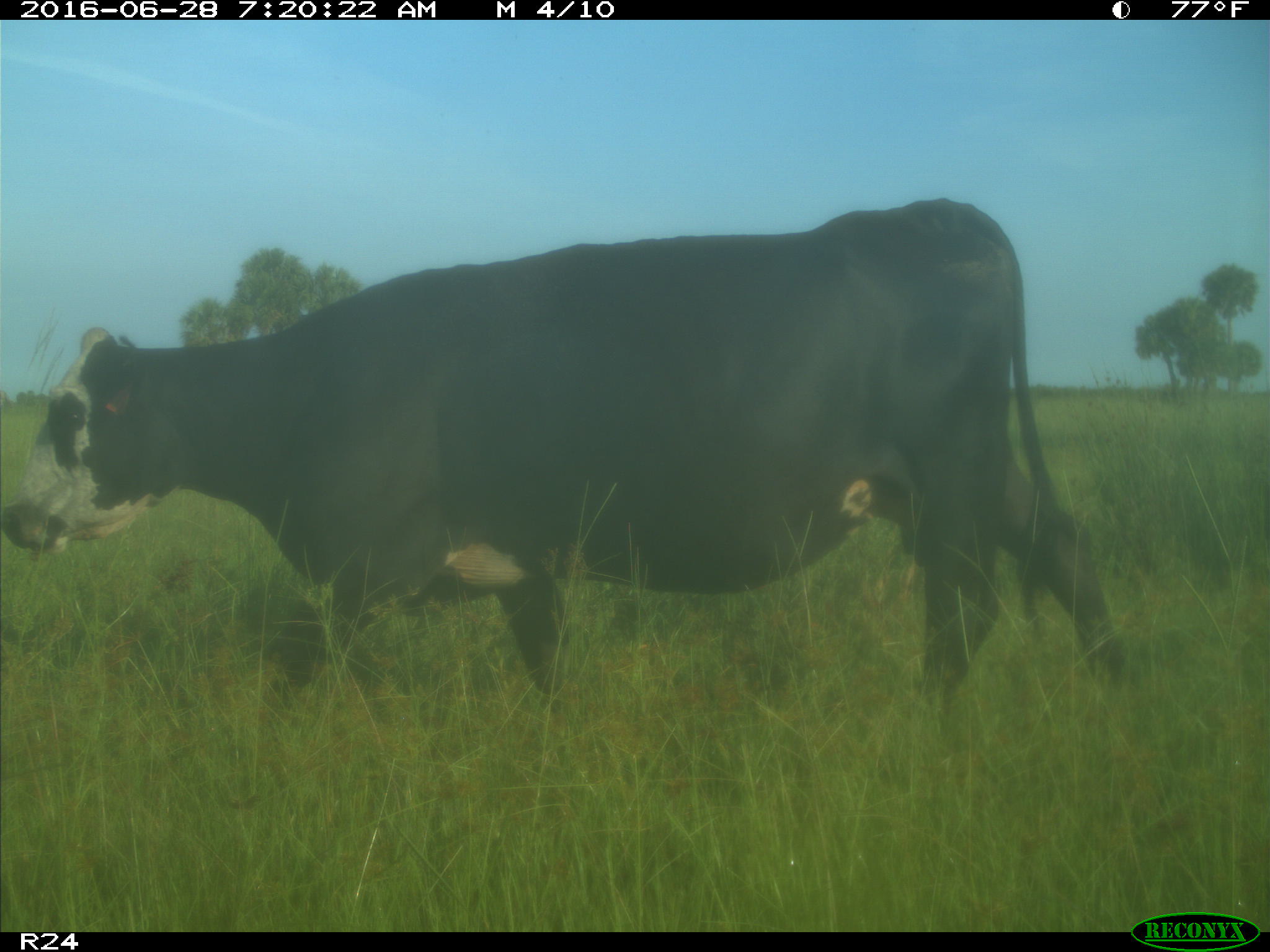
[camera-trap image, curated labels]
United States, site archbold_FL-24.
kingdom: Animalia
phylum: Chordata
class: Mammalia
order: Artiodactyla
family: Bovidae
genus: Bos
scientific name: Bos taurus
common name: domestic cow